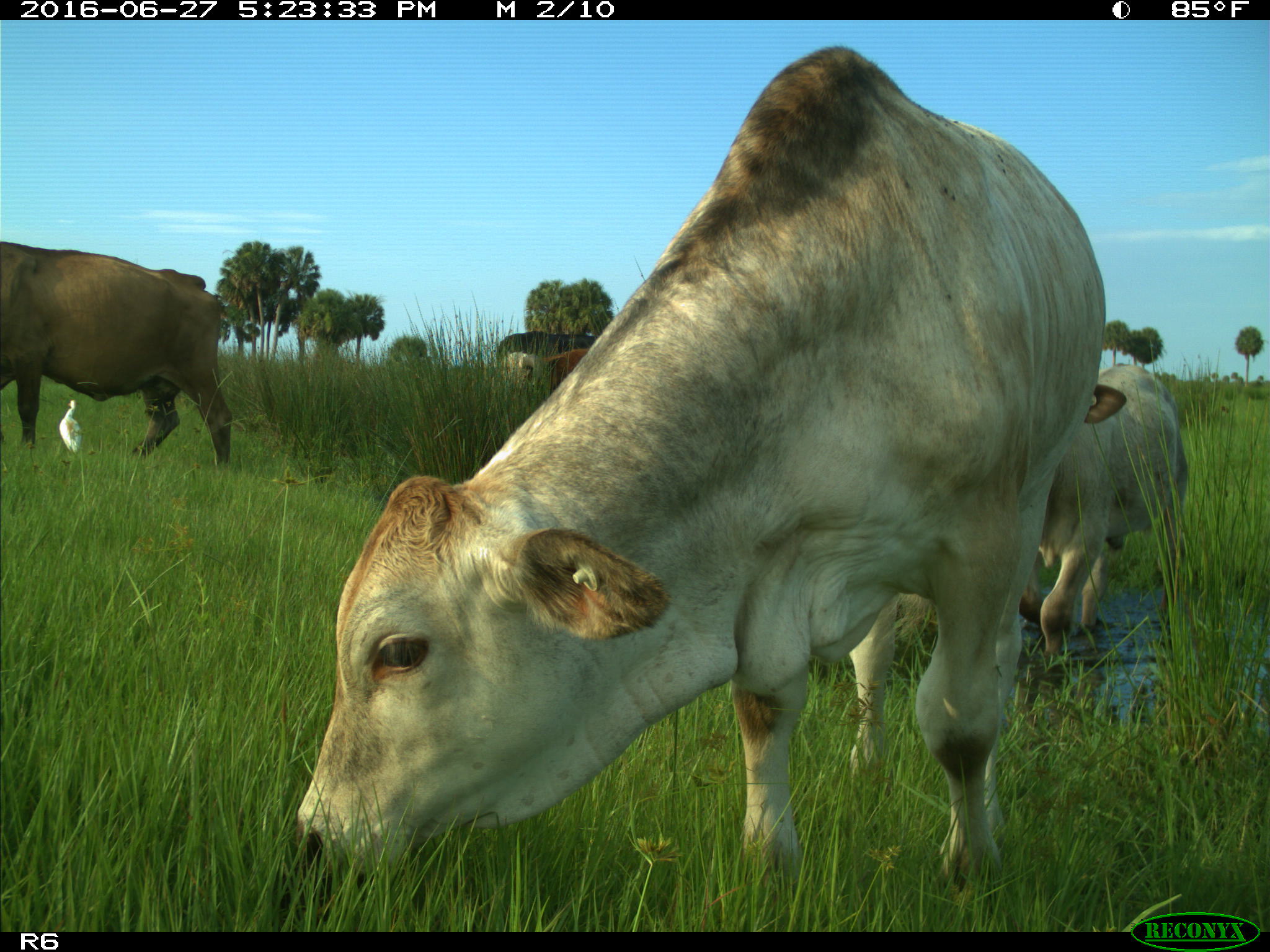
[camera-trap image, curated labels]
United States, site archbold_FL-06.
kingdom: Animalia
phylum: Chordata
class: Mammalia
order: Artiodactyla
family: Bovidae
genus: Bos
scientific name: Bos taurus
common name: domestic cow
Bos taurus (domestic cow).